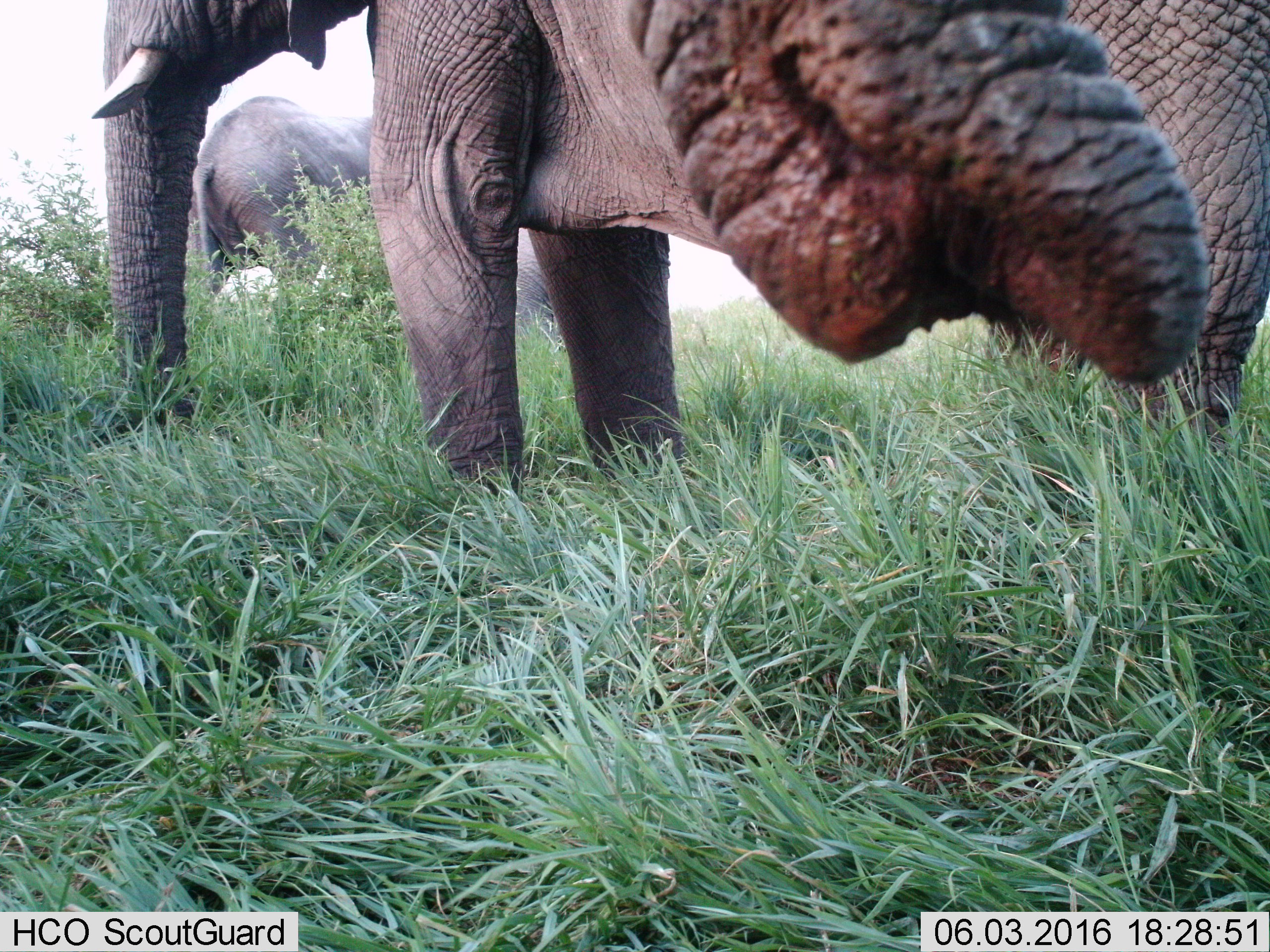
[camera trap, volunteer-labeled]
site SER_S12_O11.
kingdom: Animalia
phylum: Chordata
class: Mammalia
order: Proboscidea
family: Elephantidae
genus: Loxodonta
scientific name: Loxodonta africana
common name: african bush elephant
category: elephant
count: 4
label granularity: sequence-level